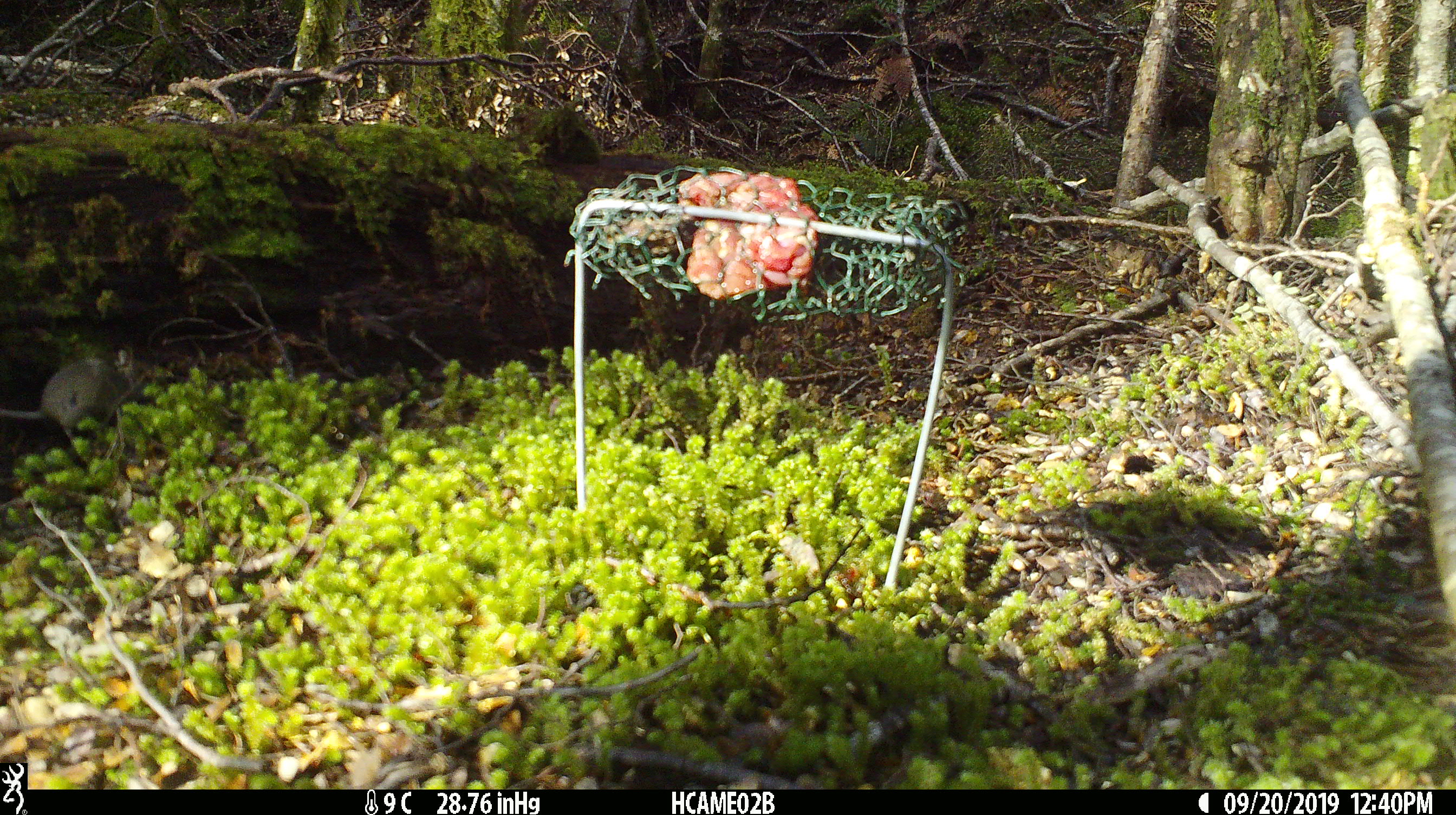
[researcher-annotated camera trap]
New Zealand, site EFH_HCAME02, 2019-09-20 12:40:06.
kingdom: Animalia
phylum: Chordata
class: Mammalia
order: Rodentia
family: Muridae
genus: Mus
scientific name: Mus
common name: mouse